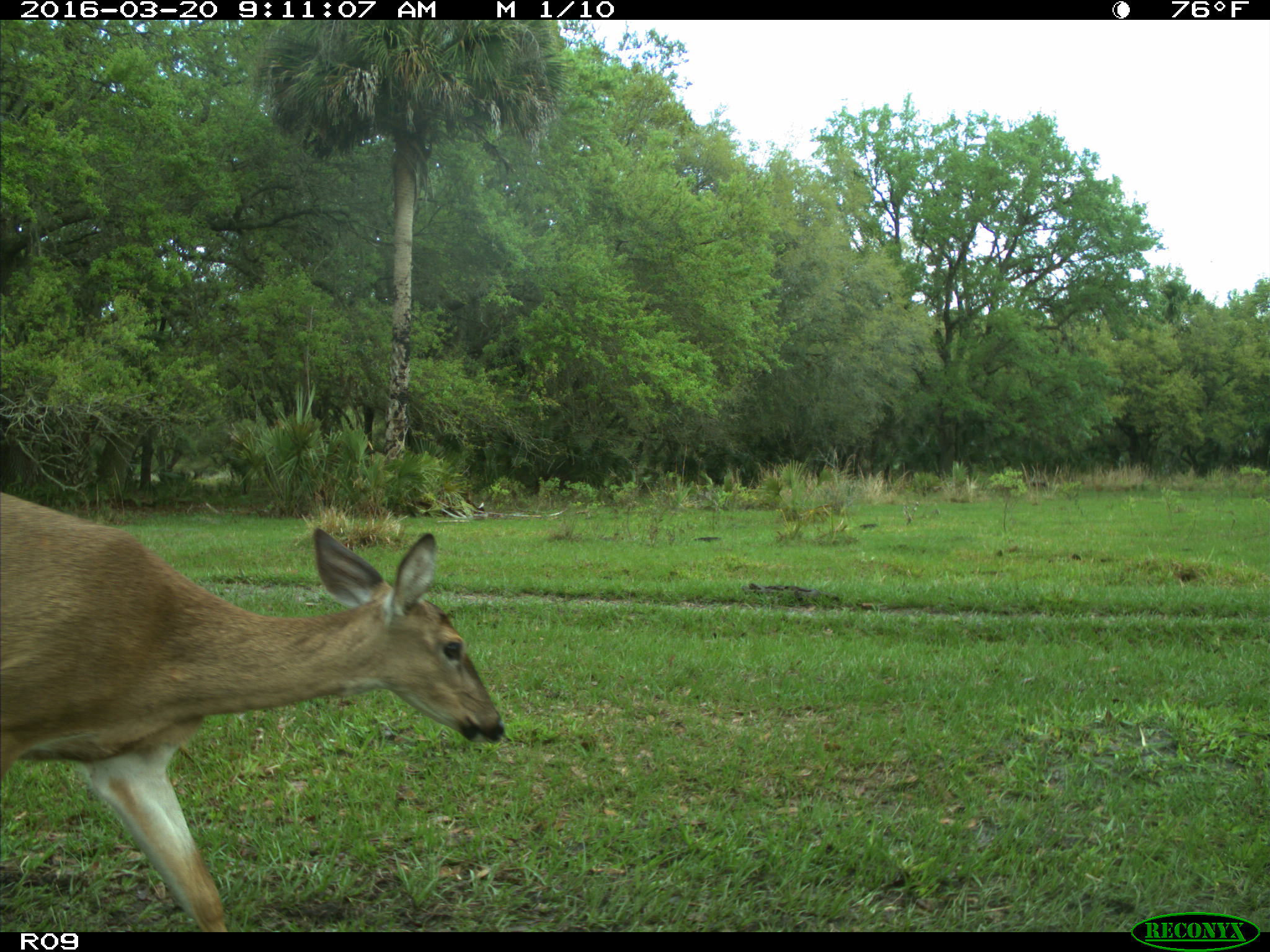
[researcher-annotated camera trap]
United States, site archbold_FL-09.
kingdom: Animalia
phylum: Chordata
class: Mammalia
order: Artiodactyla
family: Cervidae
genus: Odocoileus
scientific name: Odocoileus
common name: deer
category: unidentified deer